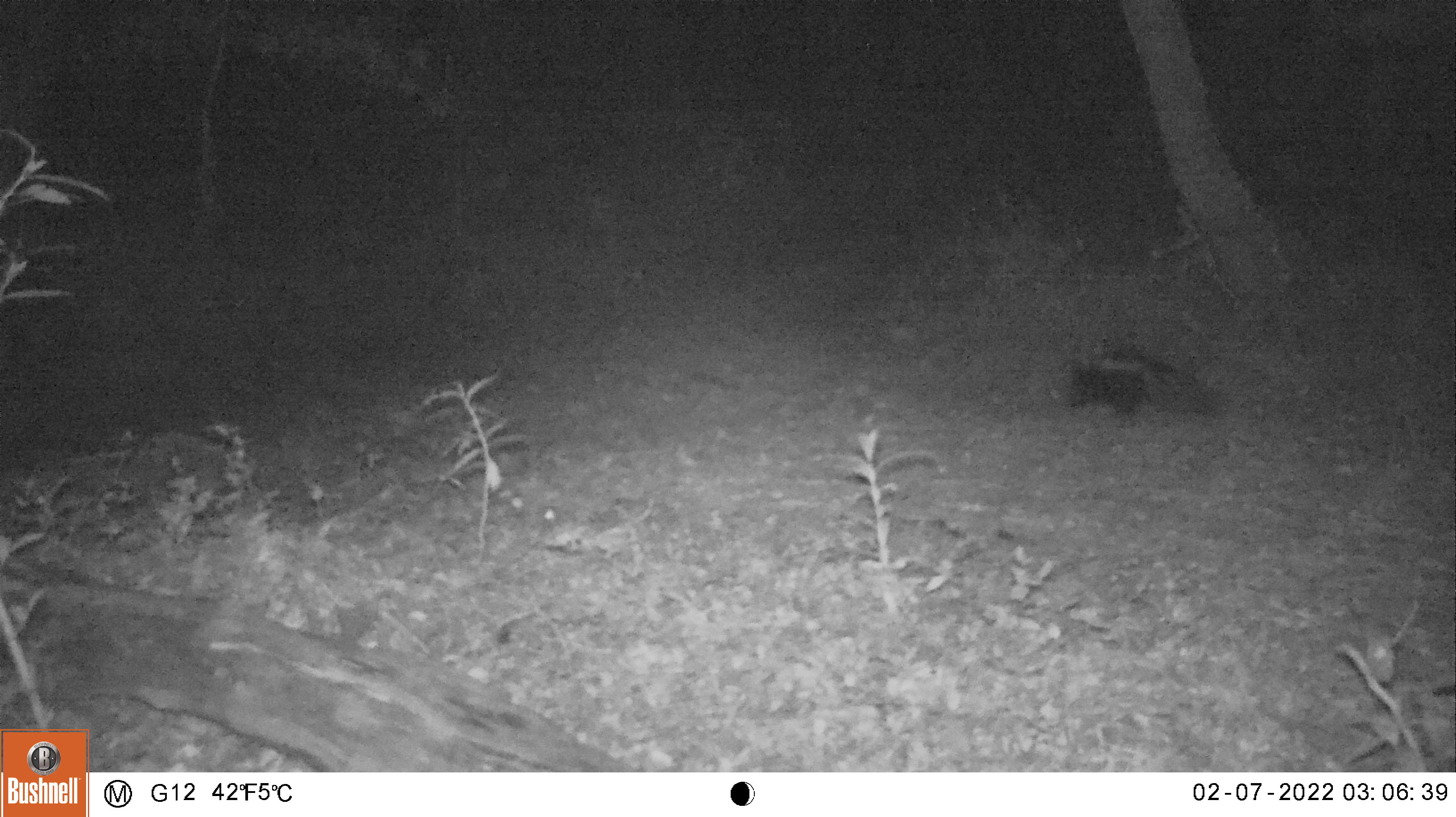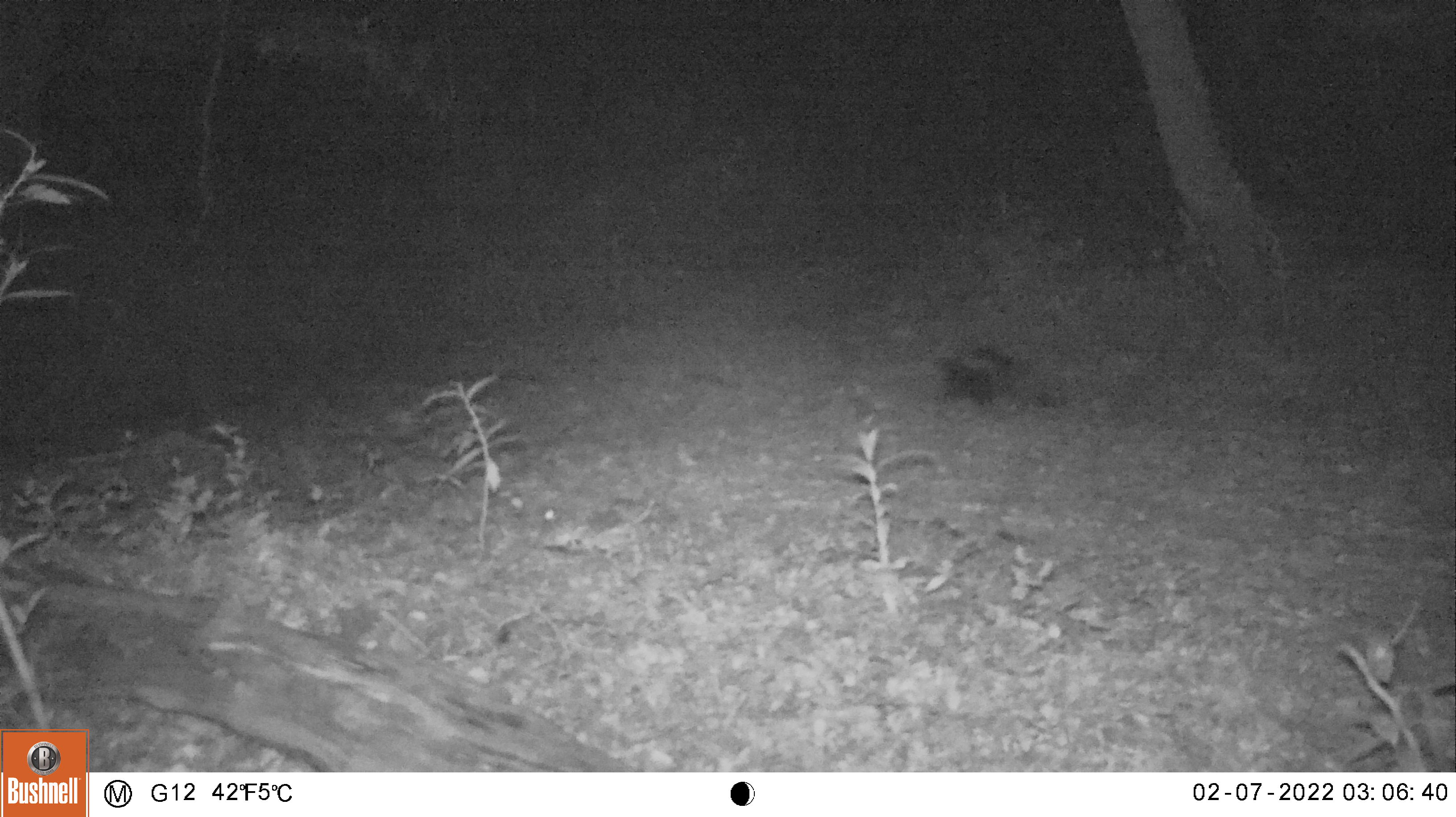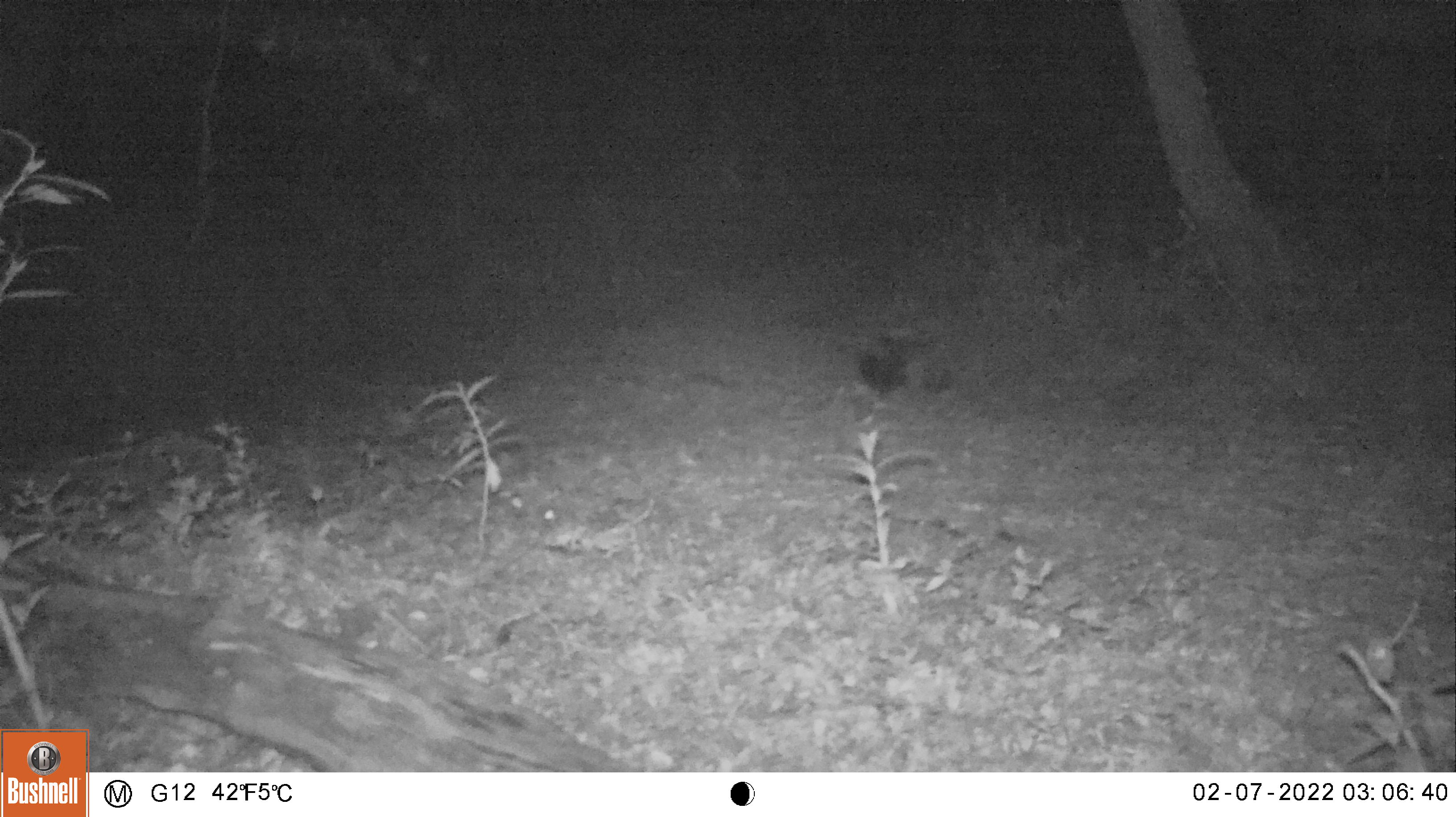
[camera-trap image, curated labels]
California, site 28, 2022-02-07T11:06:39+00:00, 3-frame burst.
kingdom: Animalia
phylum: Chordata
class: Mammalia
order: Carnivora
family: Mephitidae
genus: Mephitis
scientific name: Mephitis mephitis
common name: striped skunk